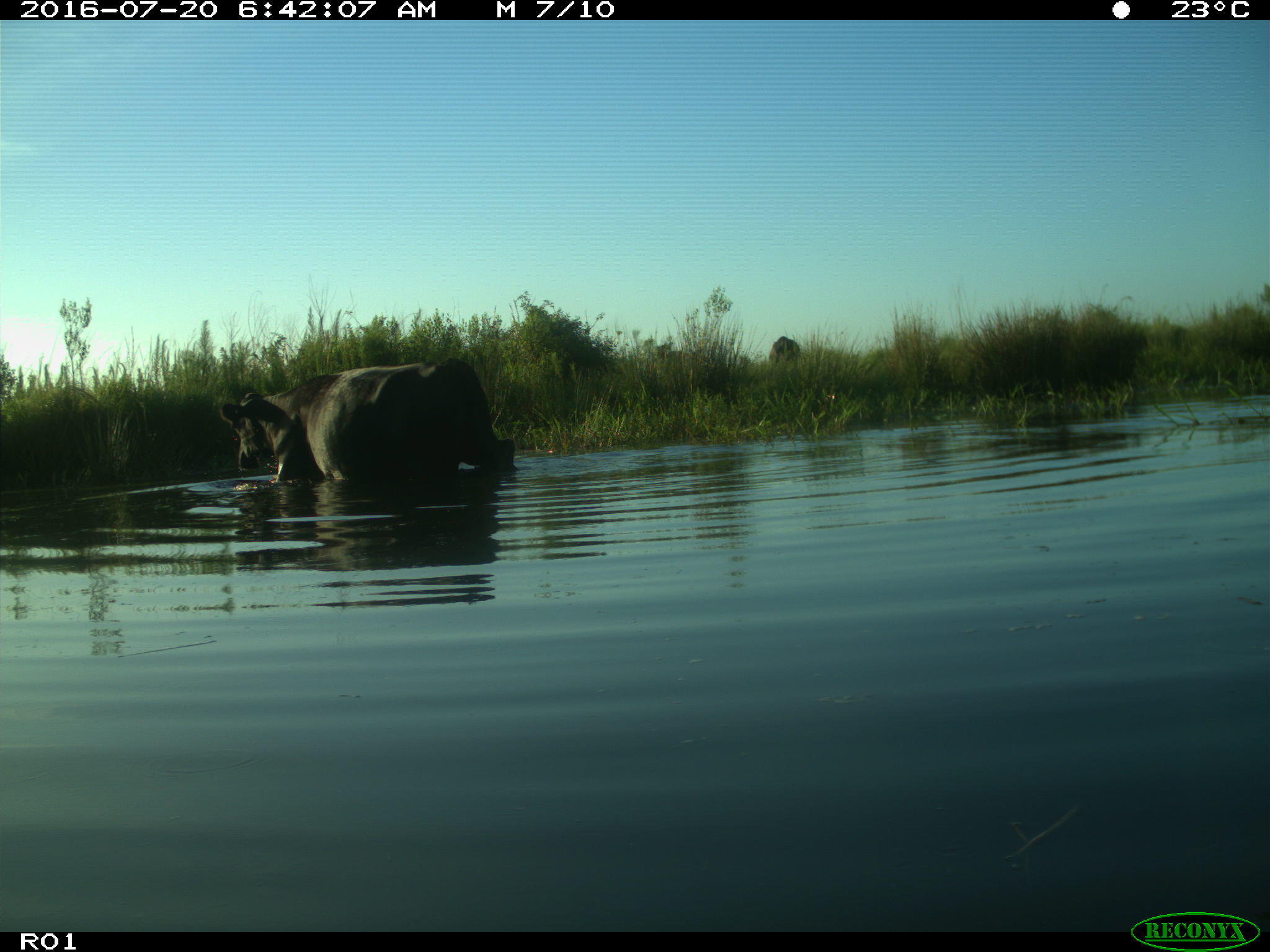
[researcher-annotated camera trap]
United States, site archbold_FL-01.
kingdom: Animalia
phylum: Chordata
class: Mammalia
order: Artiodactyla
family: Bovidae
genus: Bos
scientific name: Bos taurus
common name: domestic cow